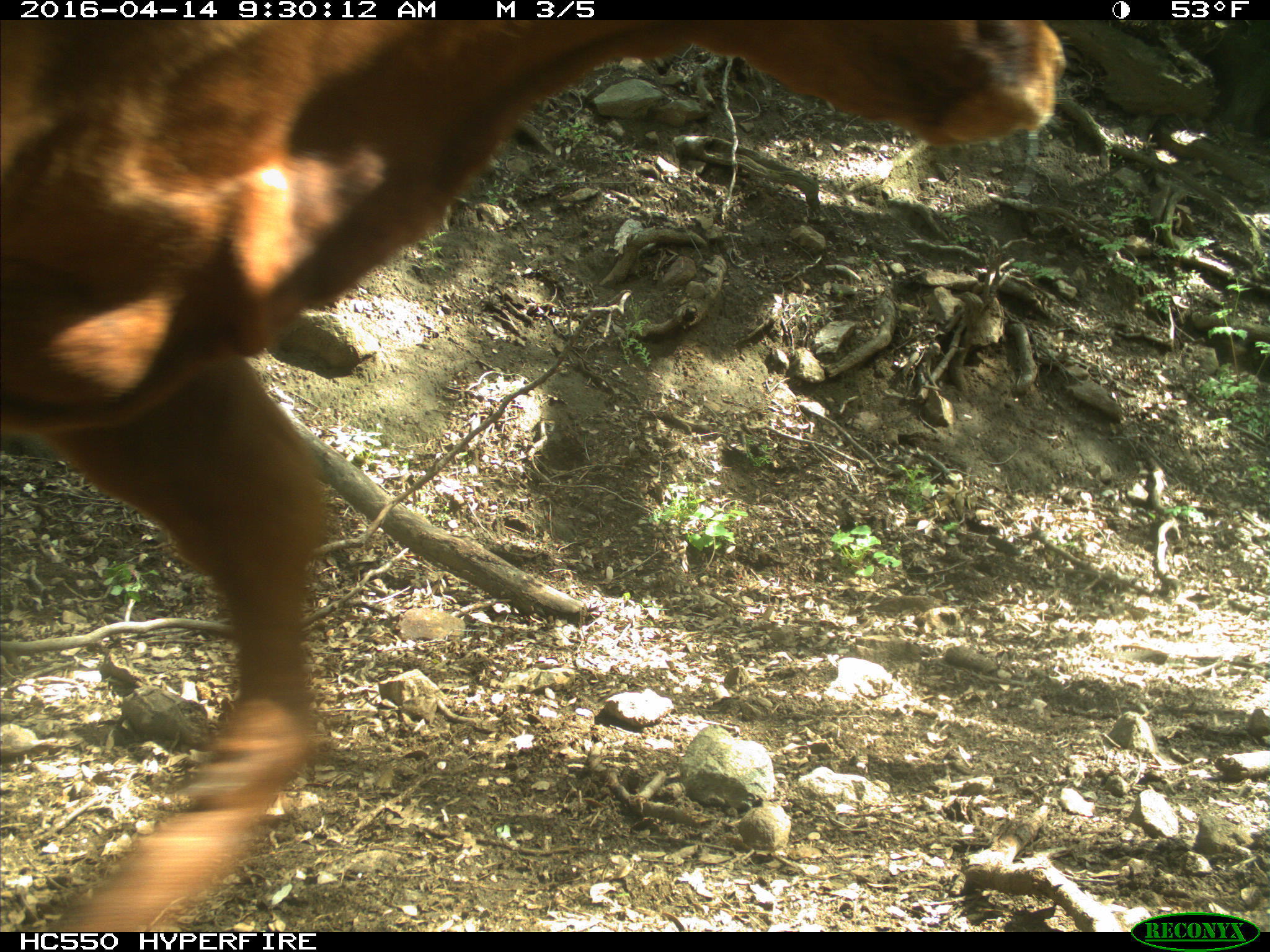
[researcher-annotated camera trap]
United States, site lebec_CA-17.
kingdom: Animalia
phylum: Chordata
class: Mammalia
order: Artiodactyla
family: Bovidae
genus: Bos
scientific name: Bos taurus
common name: domestic cow